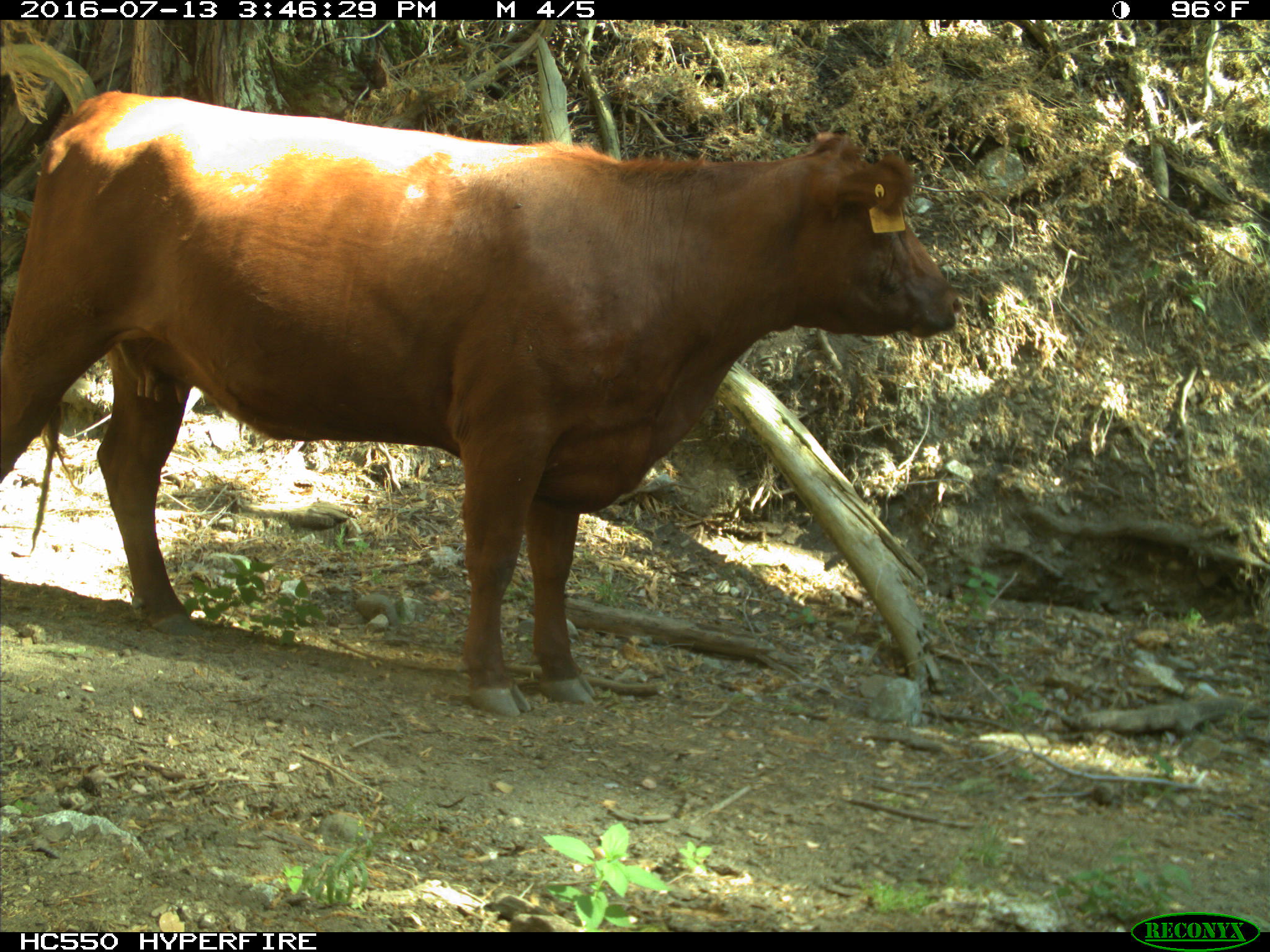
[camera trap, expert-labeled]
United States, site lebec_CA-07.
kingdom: Animalia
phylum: Chordata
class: Mammalia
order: Artiodactyla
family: Bovidae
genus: Bos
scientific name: Bos taurus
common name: domestic cow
Bos taurus (domestic cow).